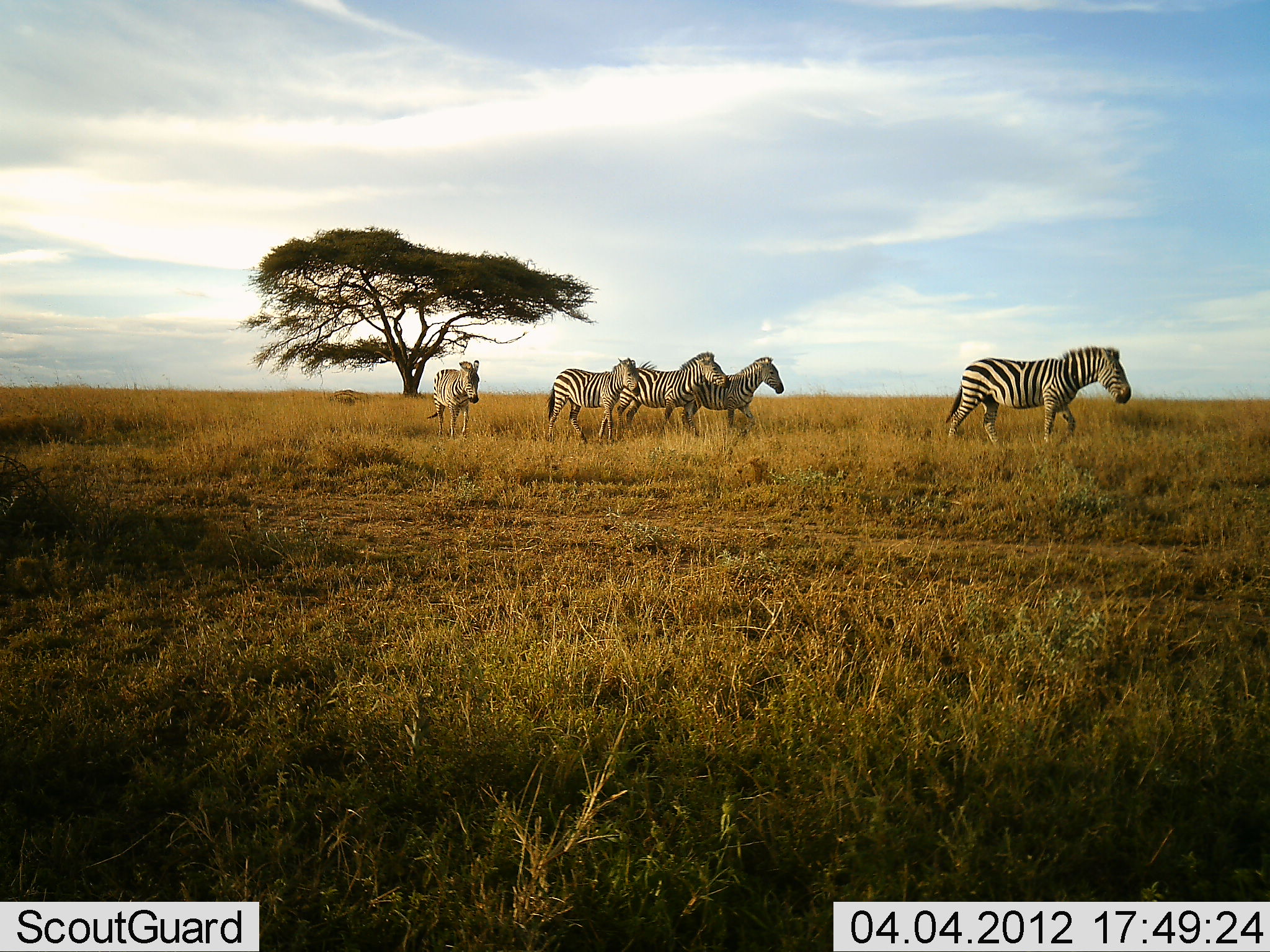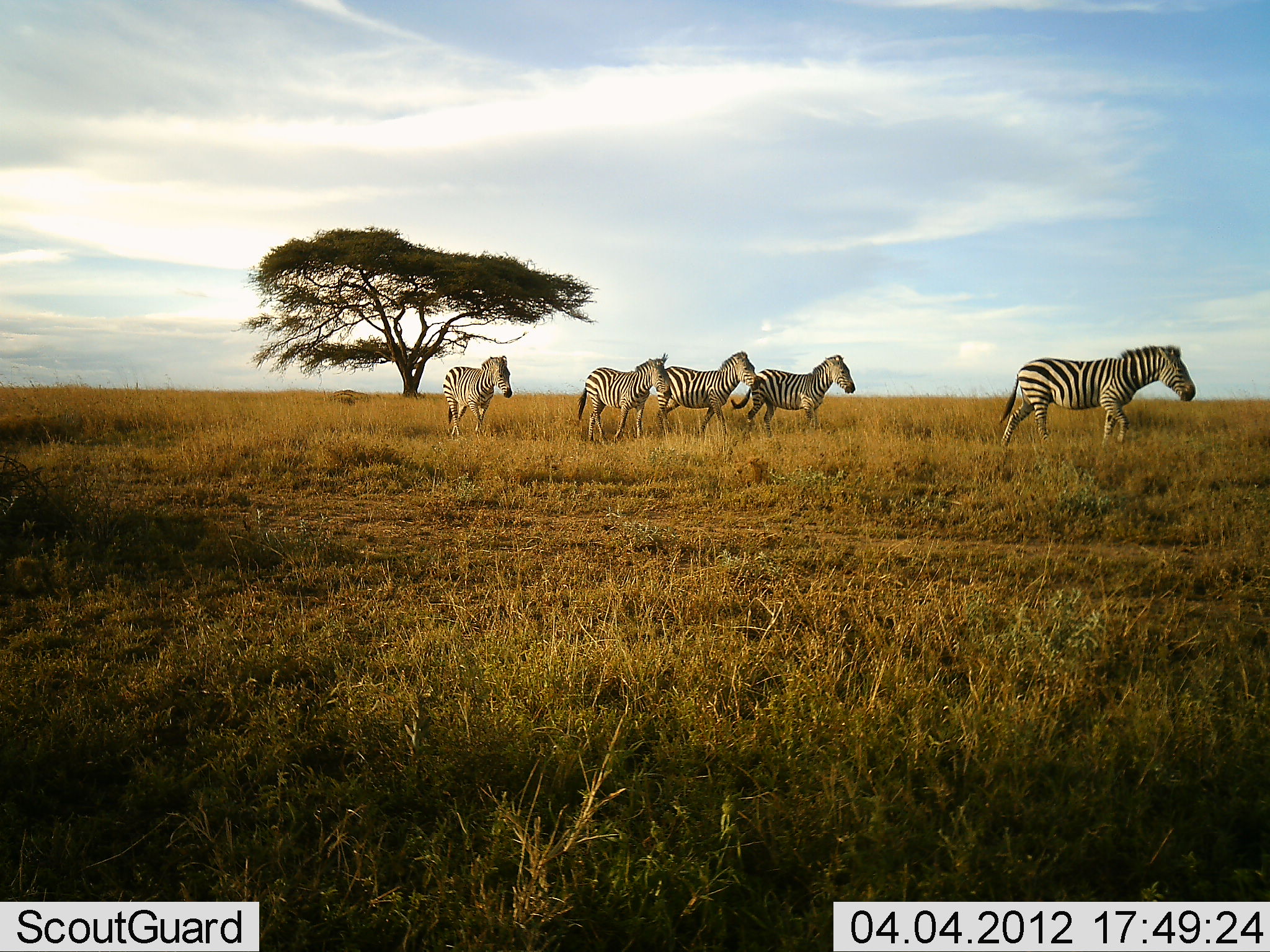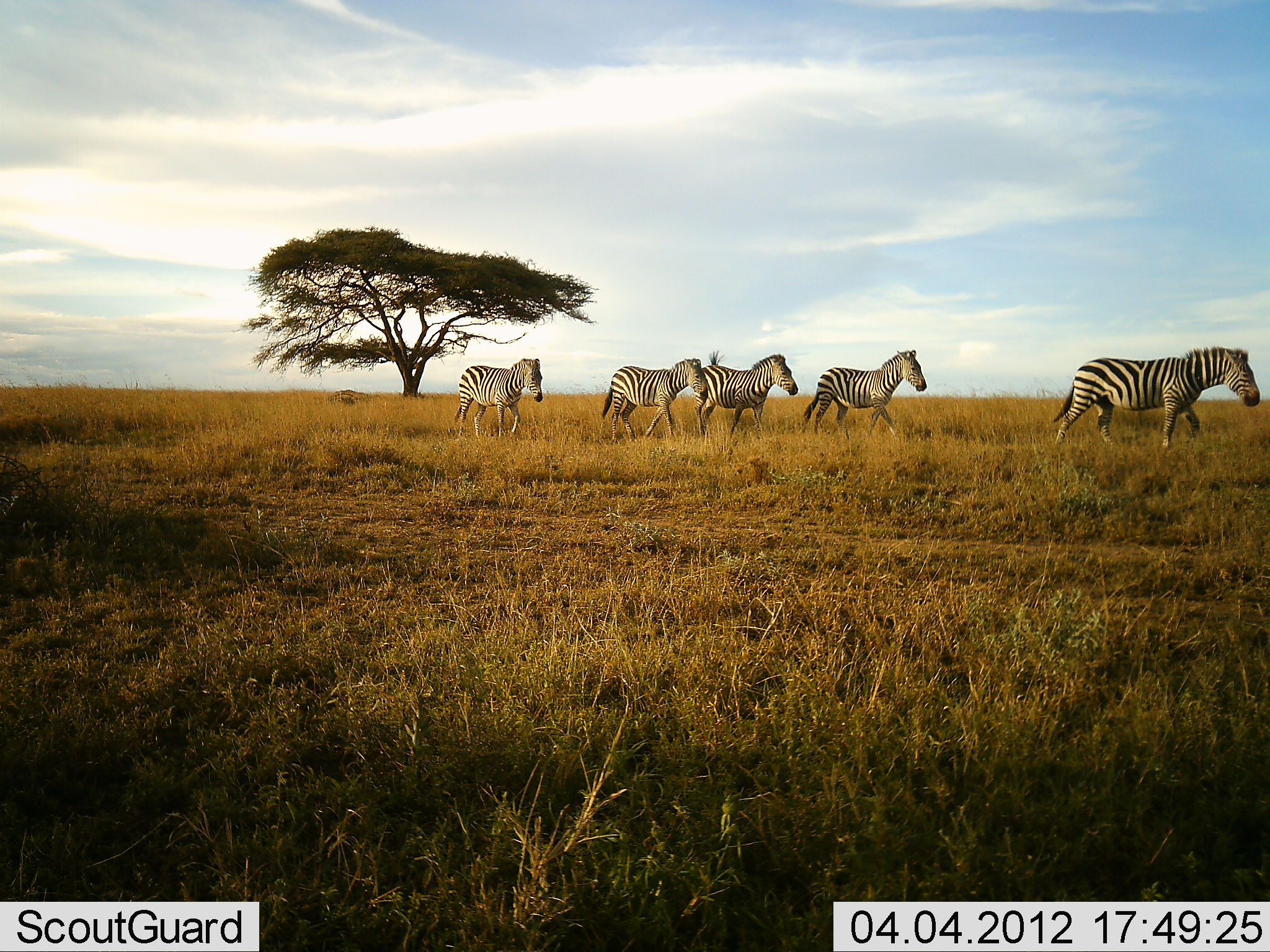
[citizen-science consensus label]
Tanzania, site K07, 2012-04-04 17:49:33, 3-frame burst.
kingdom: Animalia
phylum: Chordata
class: Mammalia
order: Perissodactyla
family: Equidae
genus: Equus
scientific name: Equus quagga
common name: plains zebra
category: zebra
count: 5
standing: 0%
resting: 0%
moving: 100%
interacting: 0%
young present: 0%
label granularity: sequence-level